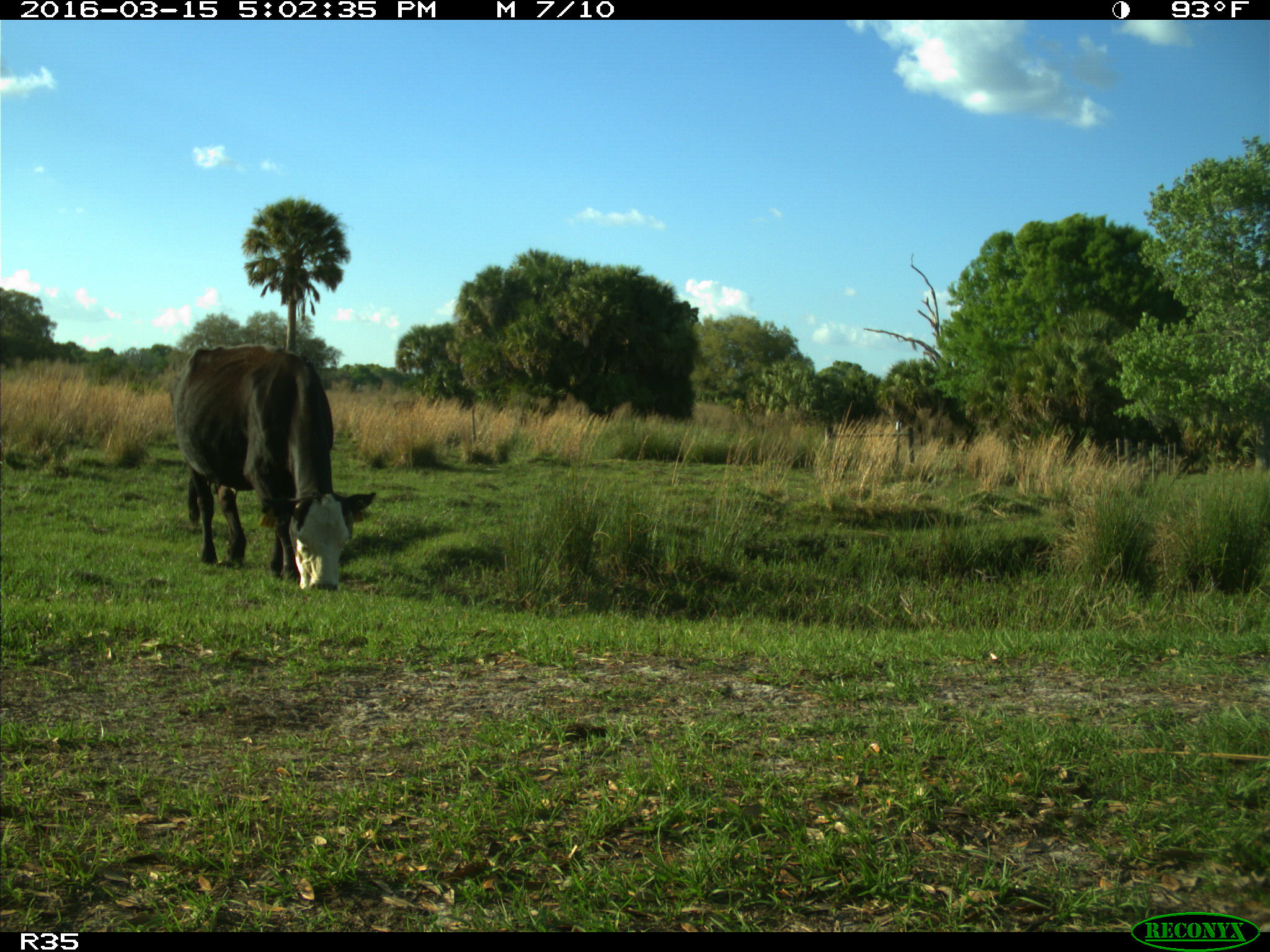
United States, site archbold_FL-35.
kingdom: Animalia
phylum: Chordata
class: Mammalia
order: Artiodactyla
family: Bovidae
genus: Bos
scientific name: Bos taurus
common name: domestic cow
Bos taurus (domestic cow).